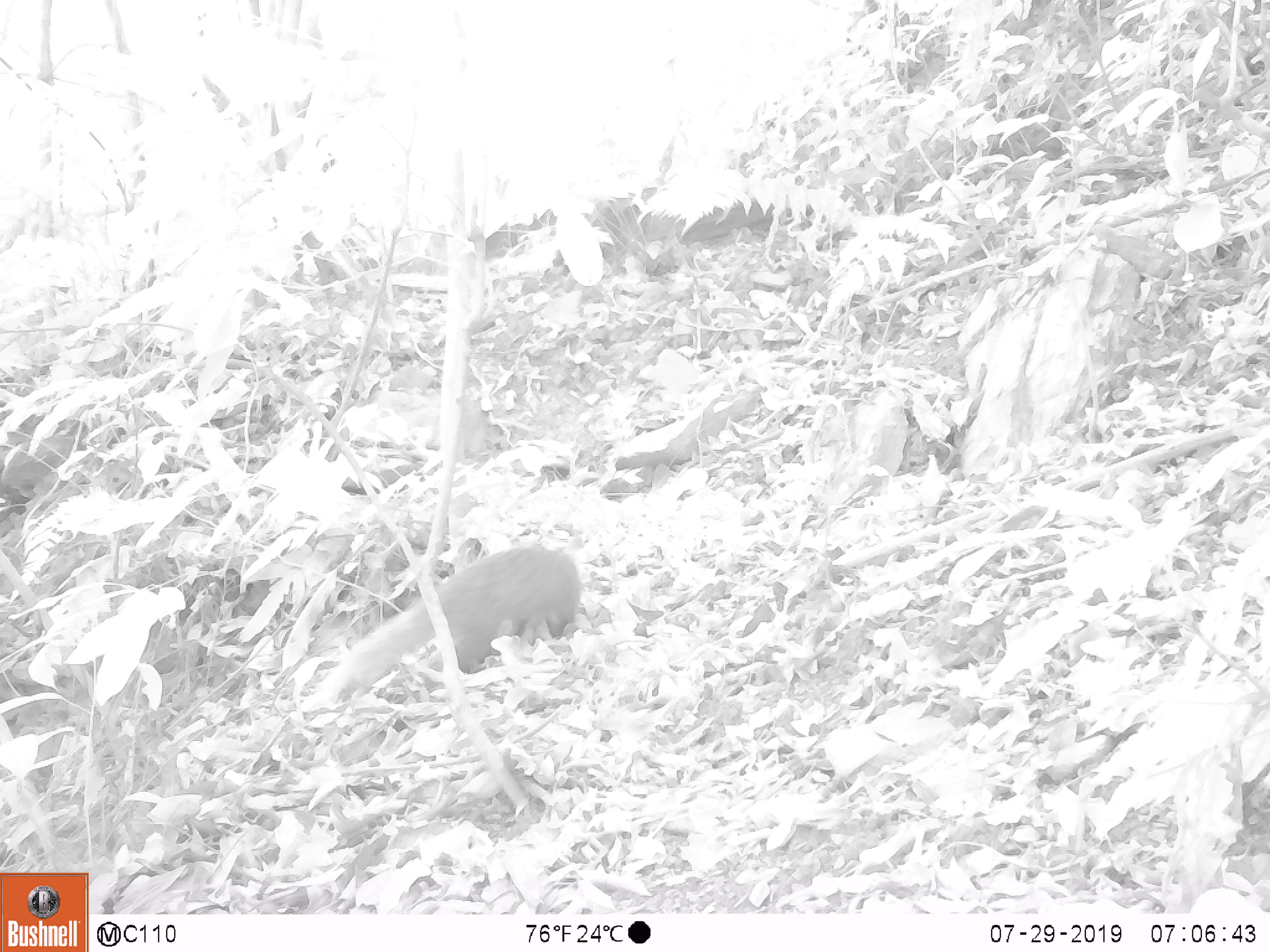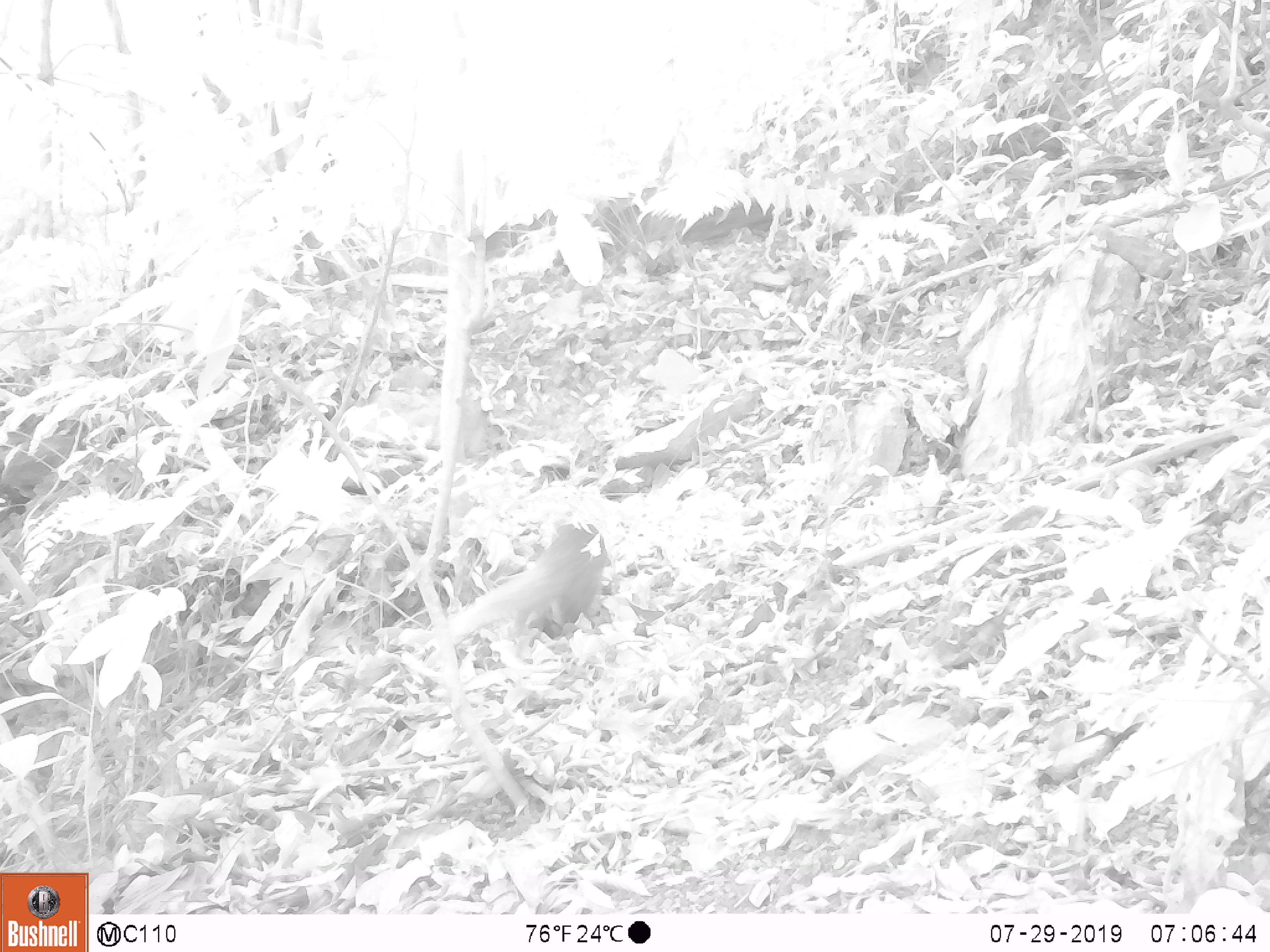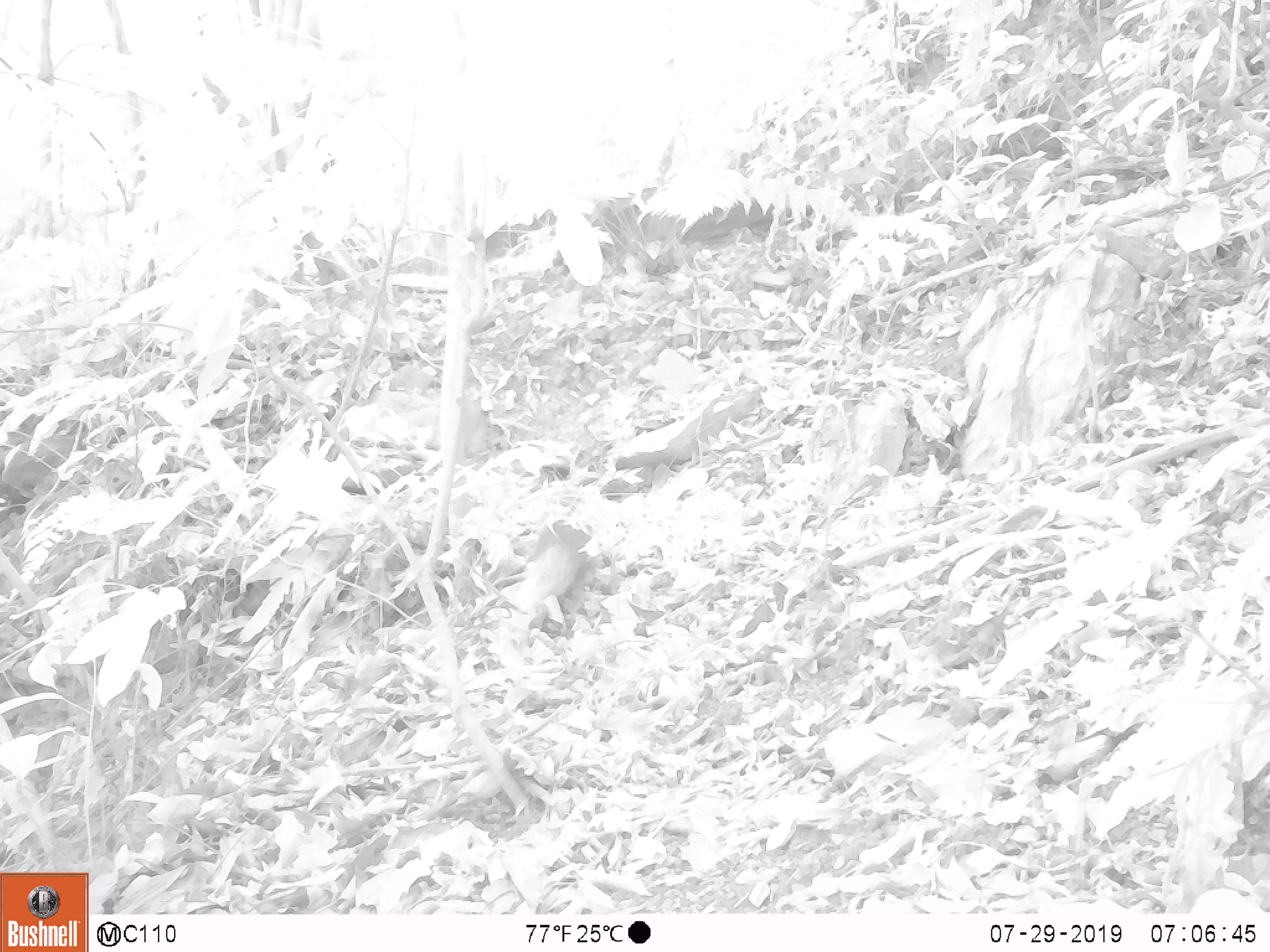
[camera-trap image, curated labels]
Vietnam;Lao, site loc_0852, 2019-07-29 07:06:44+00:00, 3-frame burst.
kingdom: Animalia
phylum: Chordata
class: Mammalia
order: Carnivora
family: Herpestidae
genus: Urva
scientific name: Urva urva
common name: crab-eating mongoose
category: crab eating mongoose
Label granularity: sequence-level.